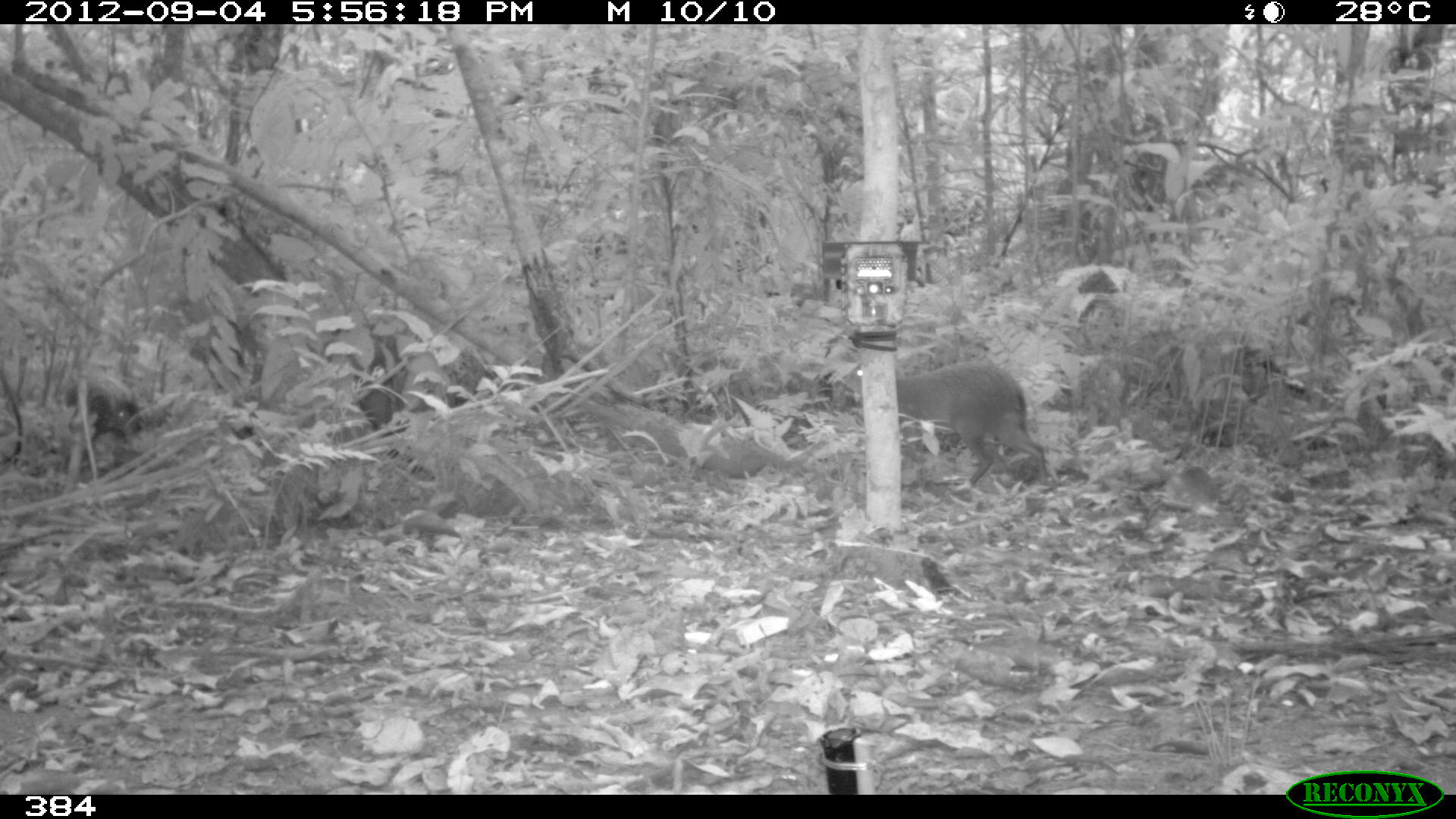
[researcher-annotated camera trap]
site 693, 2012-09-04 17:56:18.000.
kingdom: Animalia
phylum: Chordata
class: Mammalia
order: Rodentia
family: Dasyproctidae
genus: Dasyprocta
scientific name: Dasyprocta punctata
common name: central american agouti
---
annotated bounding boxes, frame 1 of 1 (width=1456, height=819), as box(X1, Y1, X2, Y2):
dasyprocta punctata: box(842, 358, 1047, 492); box(63, 385, 145, 467)